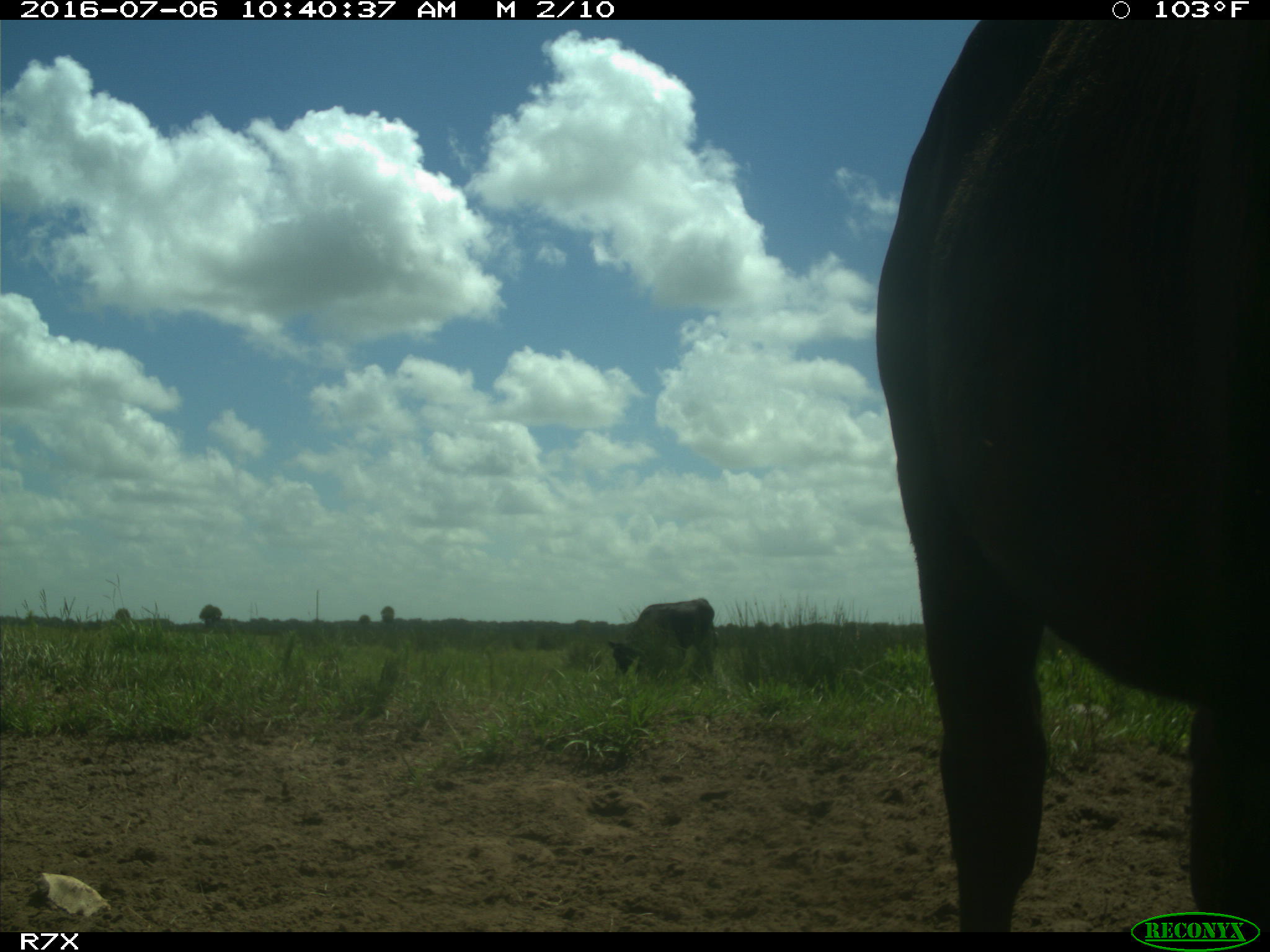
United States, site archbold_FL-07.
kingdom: Animalia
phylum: Chordata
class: Mammalia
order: Artiodactyla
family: Bovidae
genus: Bos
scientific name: Bos taurus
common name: domestic cow